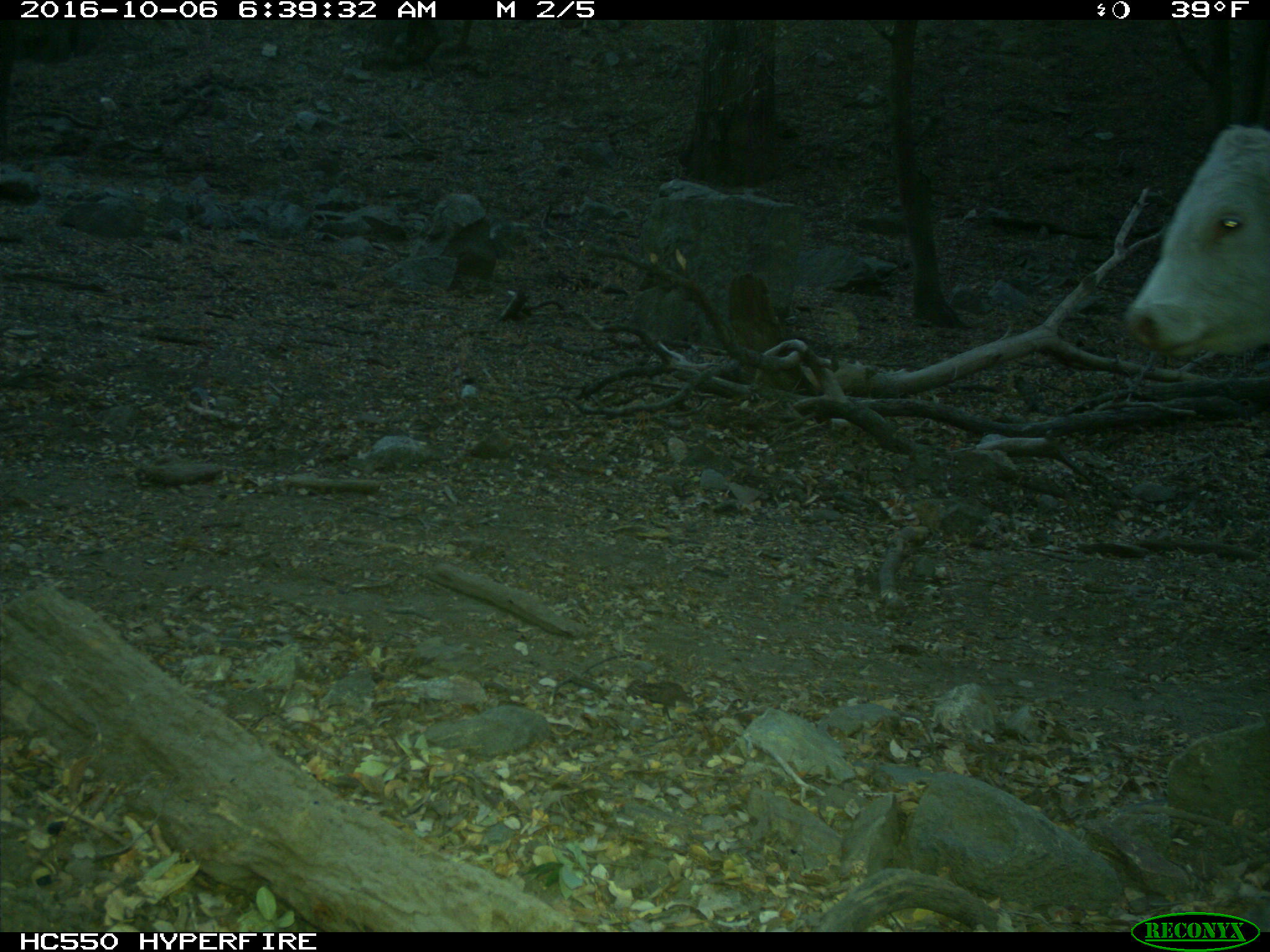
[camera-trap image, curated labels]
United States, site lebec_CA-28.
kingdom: Animalia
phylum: Chordata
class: Mammalia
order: Artiodactyla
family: Bovidae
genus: Bos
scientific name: Bos taurus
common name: domestic cow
Bos taurus (domestic cow).